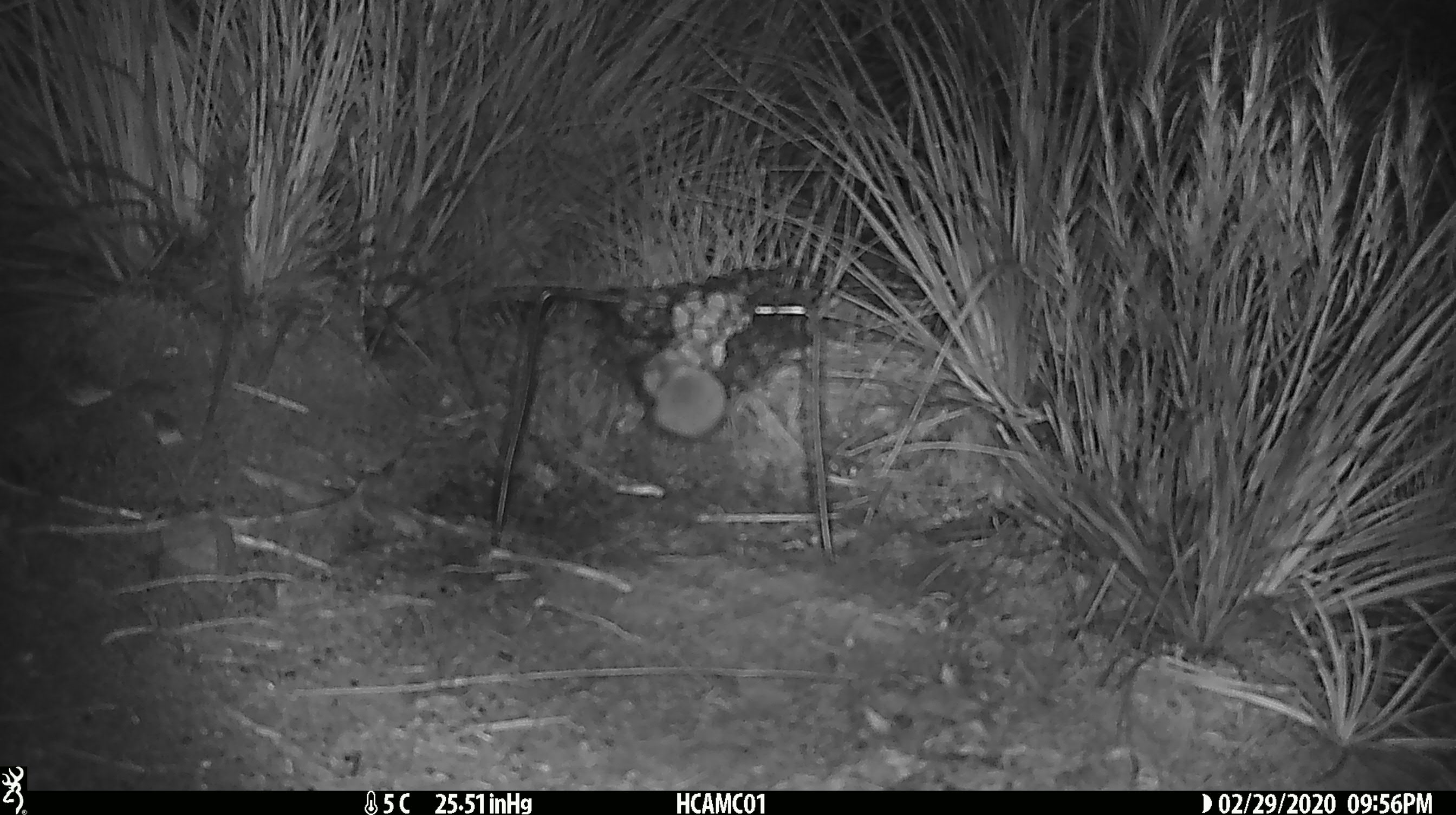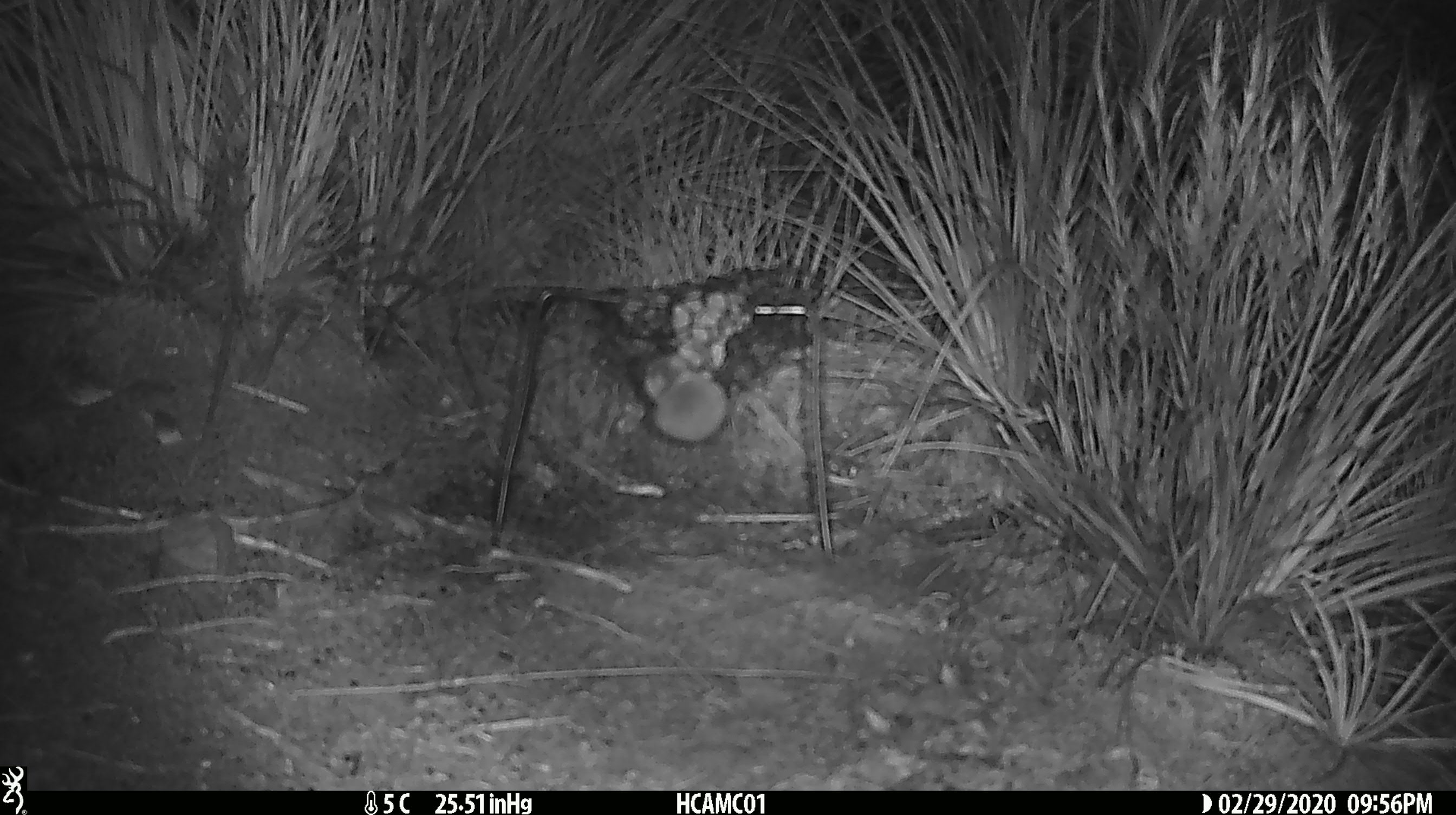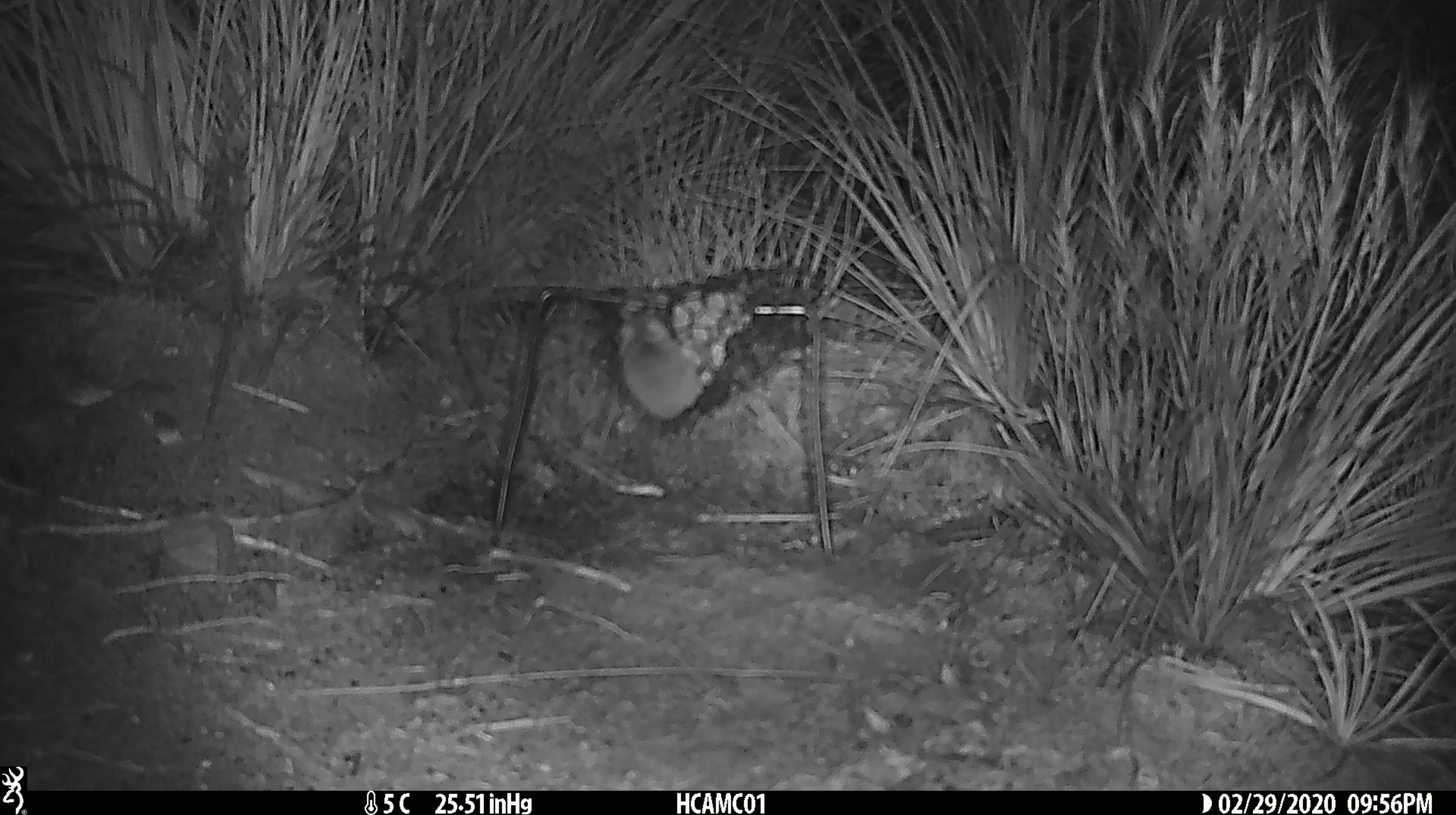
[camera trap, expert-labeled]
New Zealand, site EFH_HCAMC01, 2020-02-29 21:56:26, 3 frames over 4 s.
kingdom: Animalia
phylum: Chordata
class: Mammalia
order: Rodentia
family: Muridae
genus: Mus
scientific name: Mus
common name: mouse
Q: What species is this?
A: Mouse (Mus).